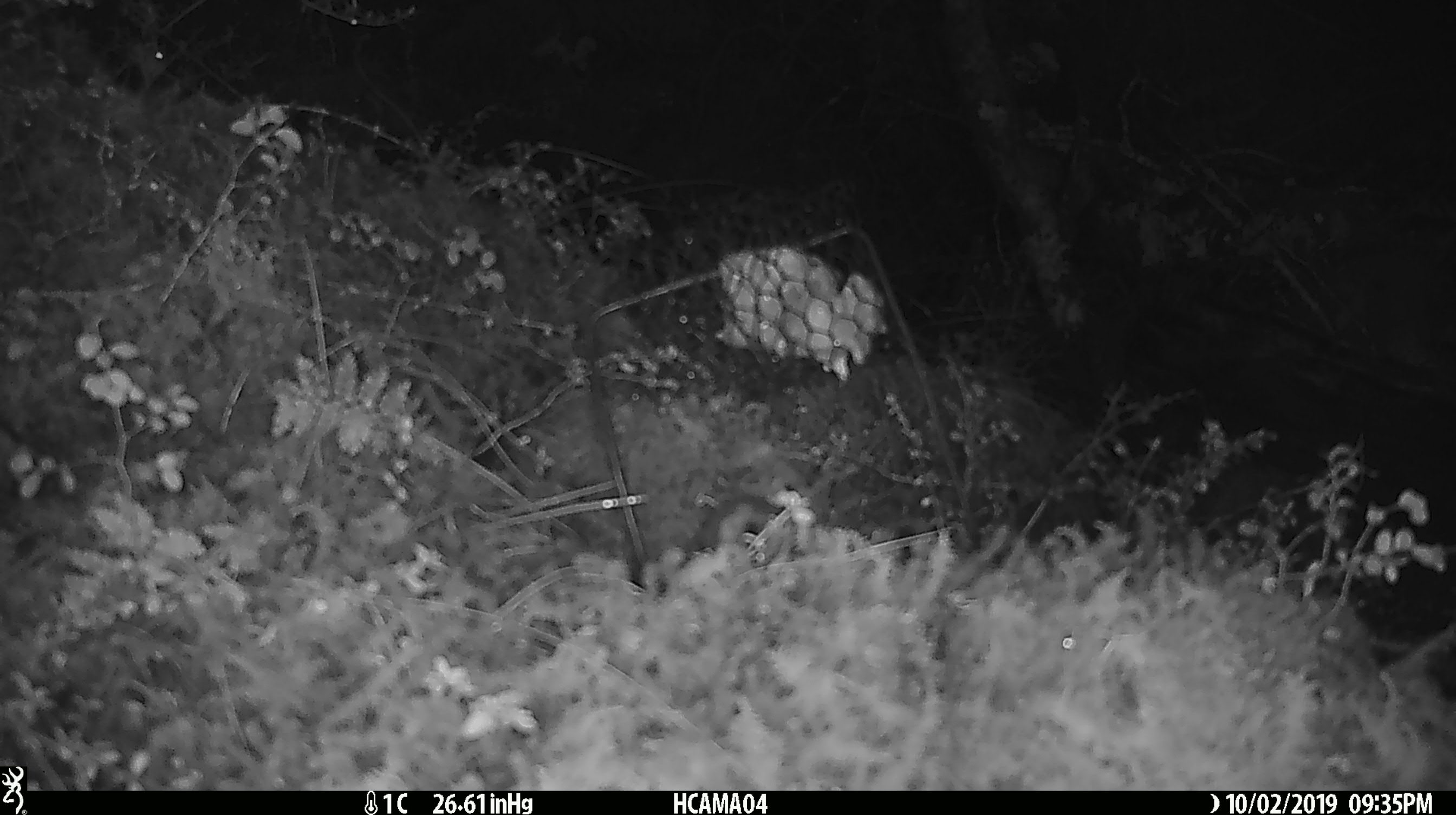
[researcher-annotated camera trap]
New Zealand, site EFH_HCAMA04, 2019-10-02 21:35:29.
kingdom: Animalia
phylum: Chordata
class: Mammalia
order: Rodentia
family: Muridae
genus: Mus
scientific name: Mus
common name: mouse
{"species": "mouse (Mus)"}